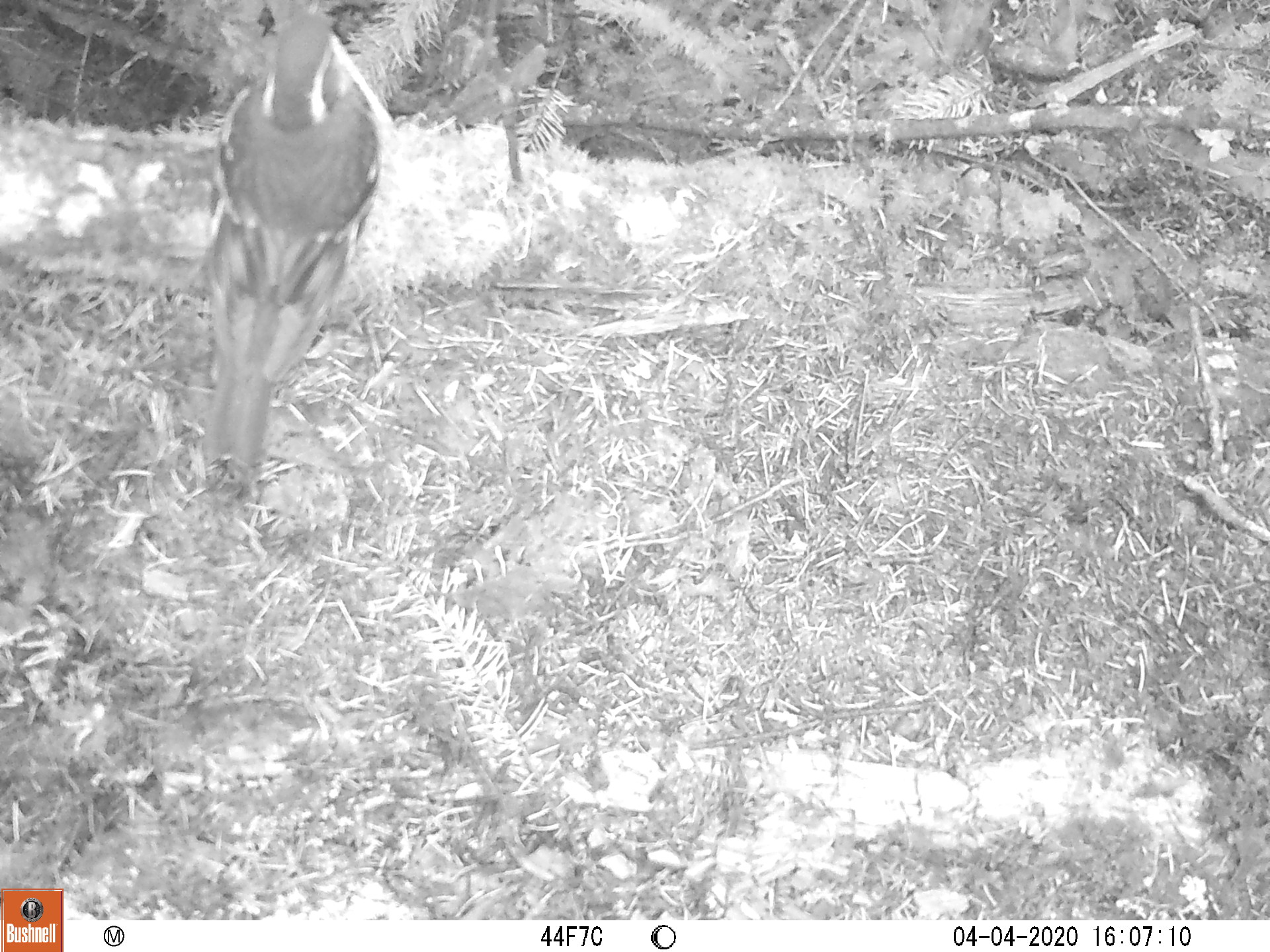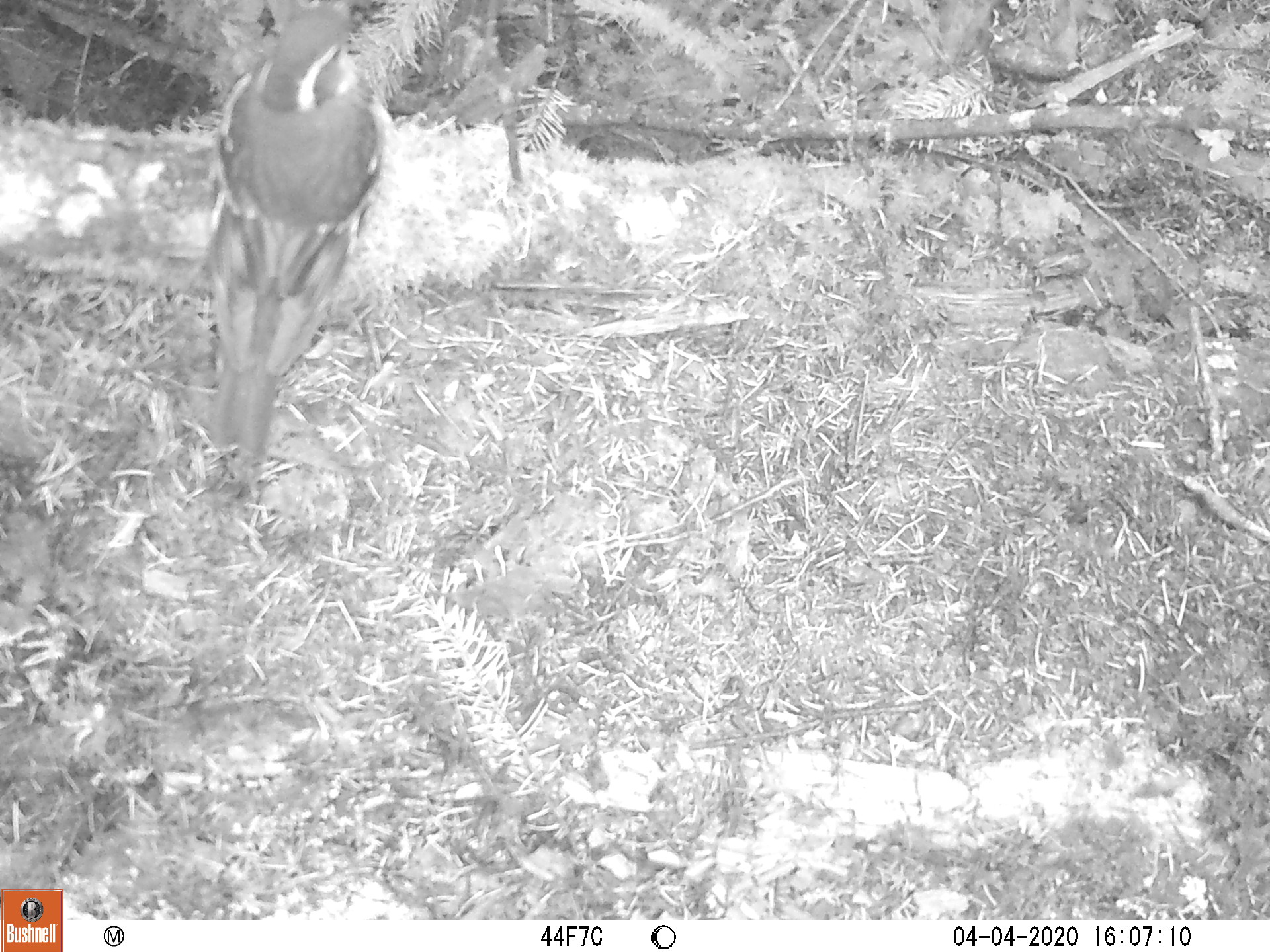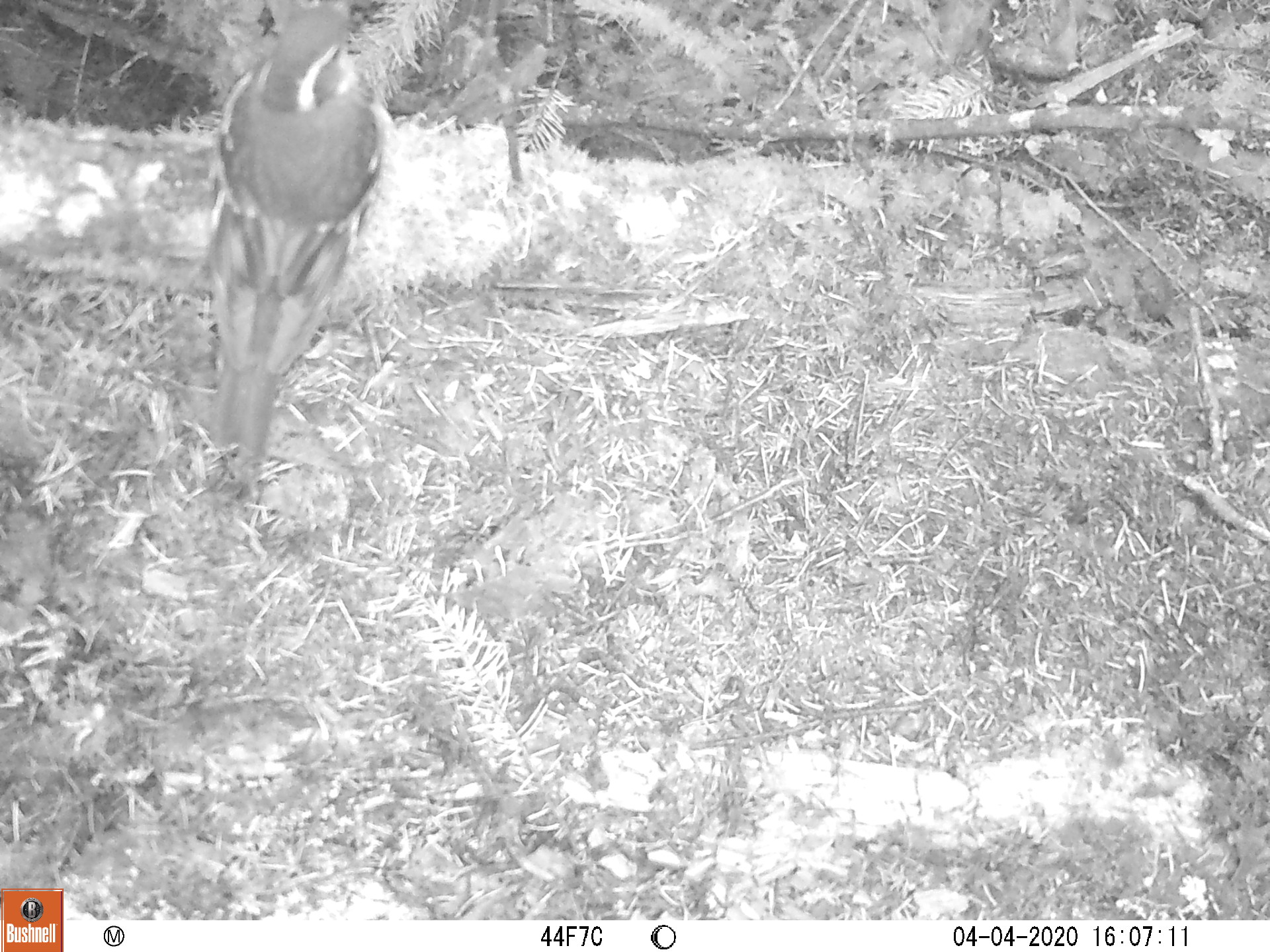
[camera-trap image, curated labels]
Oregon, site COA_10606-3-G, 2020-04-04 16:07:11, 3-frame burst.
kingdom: Animalia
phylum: Chordata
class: Aves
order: Passeriformes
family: Turdidae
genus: Ixoreus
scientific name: Ixoreus naevius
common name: varied thrush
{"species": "varied thrush (Ixoreus naevius)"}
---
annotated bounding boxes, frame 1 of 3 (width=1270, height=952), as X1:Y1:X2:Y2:
varied thrush: 190:6:387:497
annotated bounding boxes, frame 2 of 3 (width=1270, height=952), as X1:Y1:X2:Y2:
varied thrush: 191:7:398:461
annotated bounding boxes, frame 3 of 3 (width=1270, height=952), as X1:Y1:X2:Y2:
varied thrush: 205:0:393:462